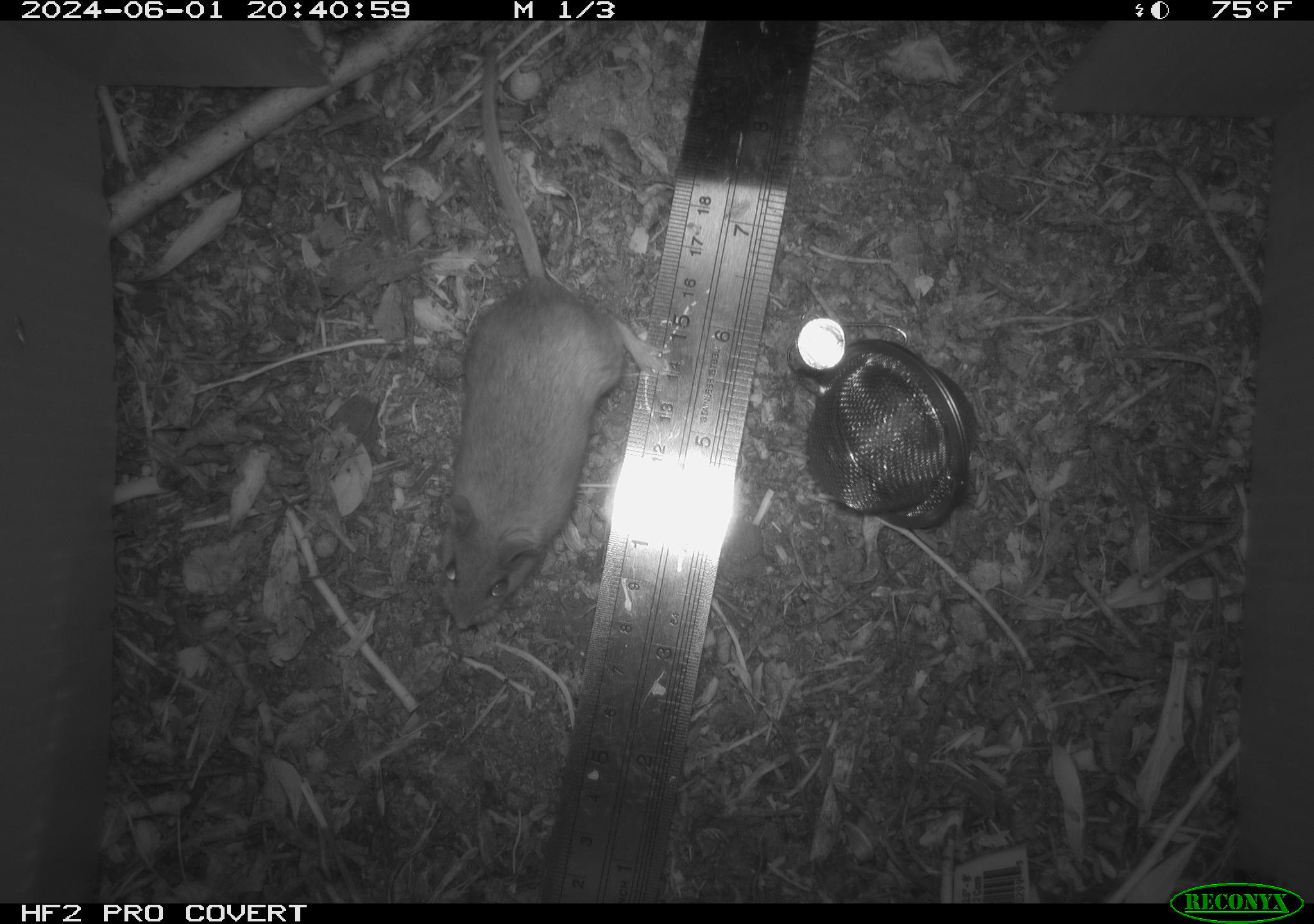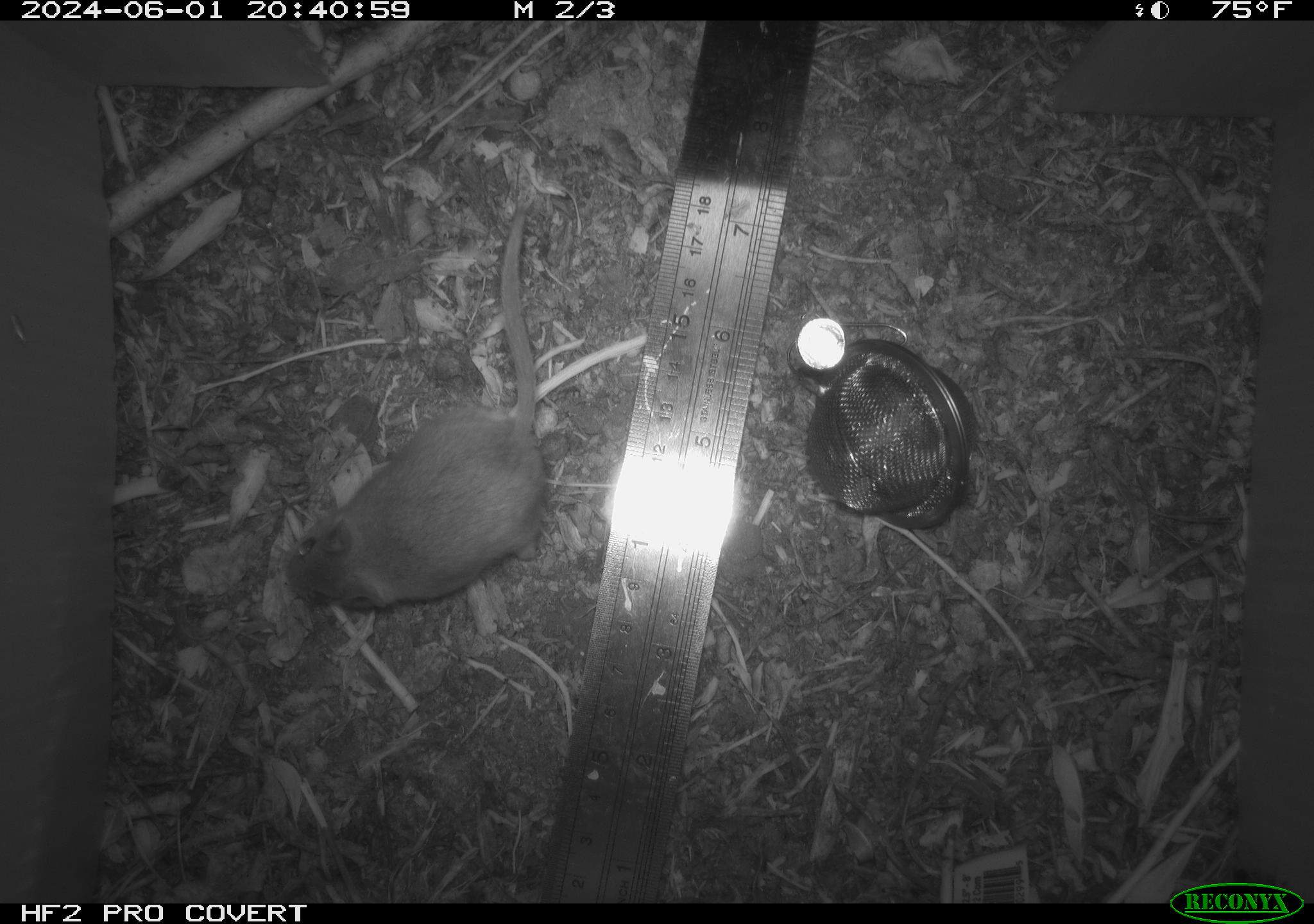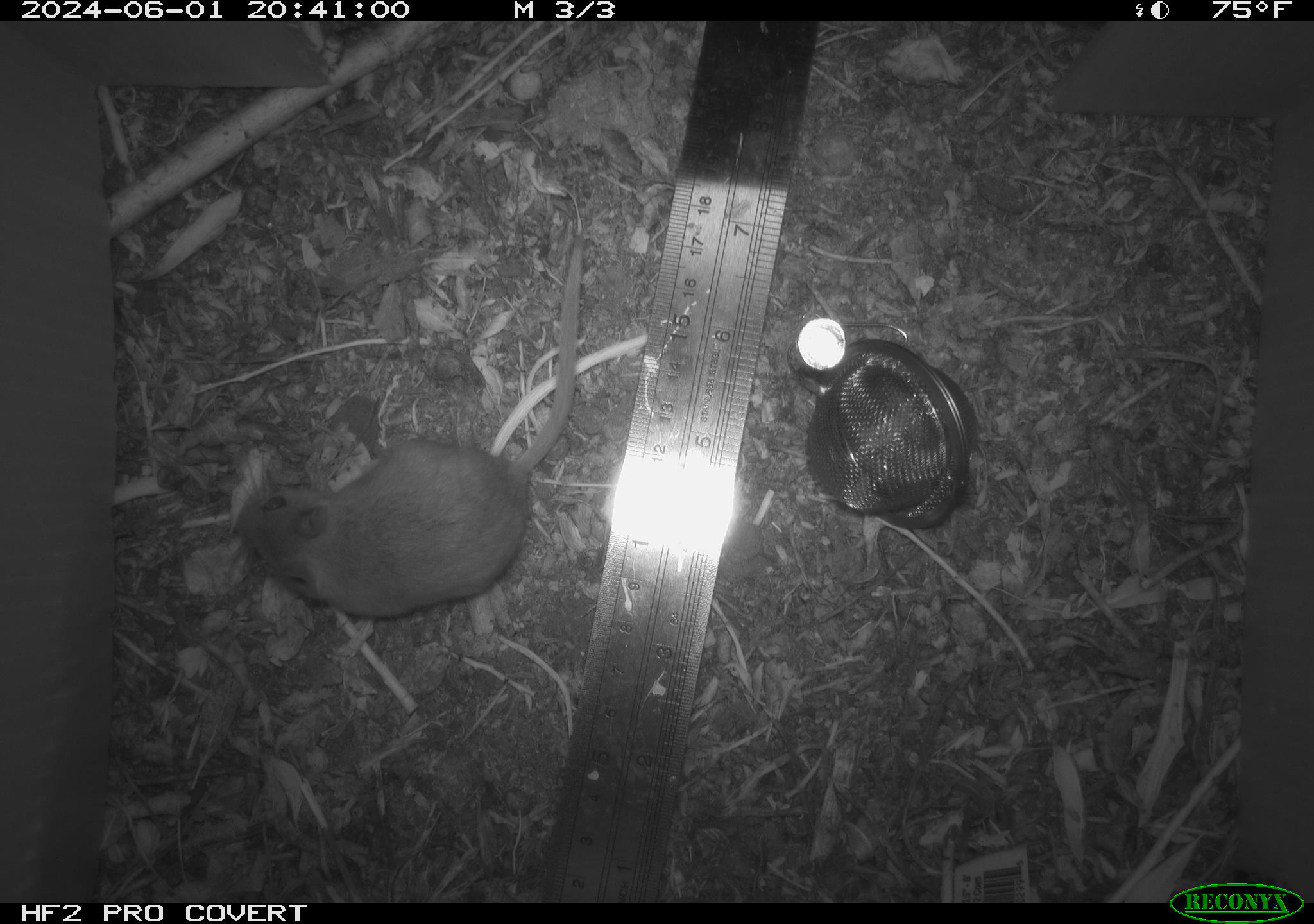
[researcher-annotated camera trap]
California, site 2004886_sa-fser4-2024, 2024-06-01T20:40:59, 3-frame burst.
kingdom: Animalia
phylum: Chordata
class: Mammalia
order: Rodentia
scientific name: Rodentia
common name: rodent